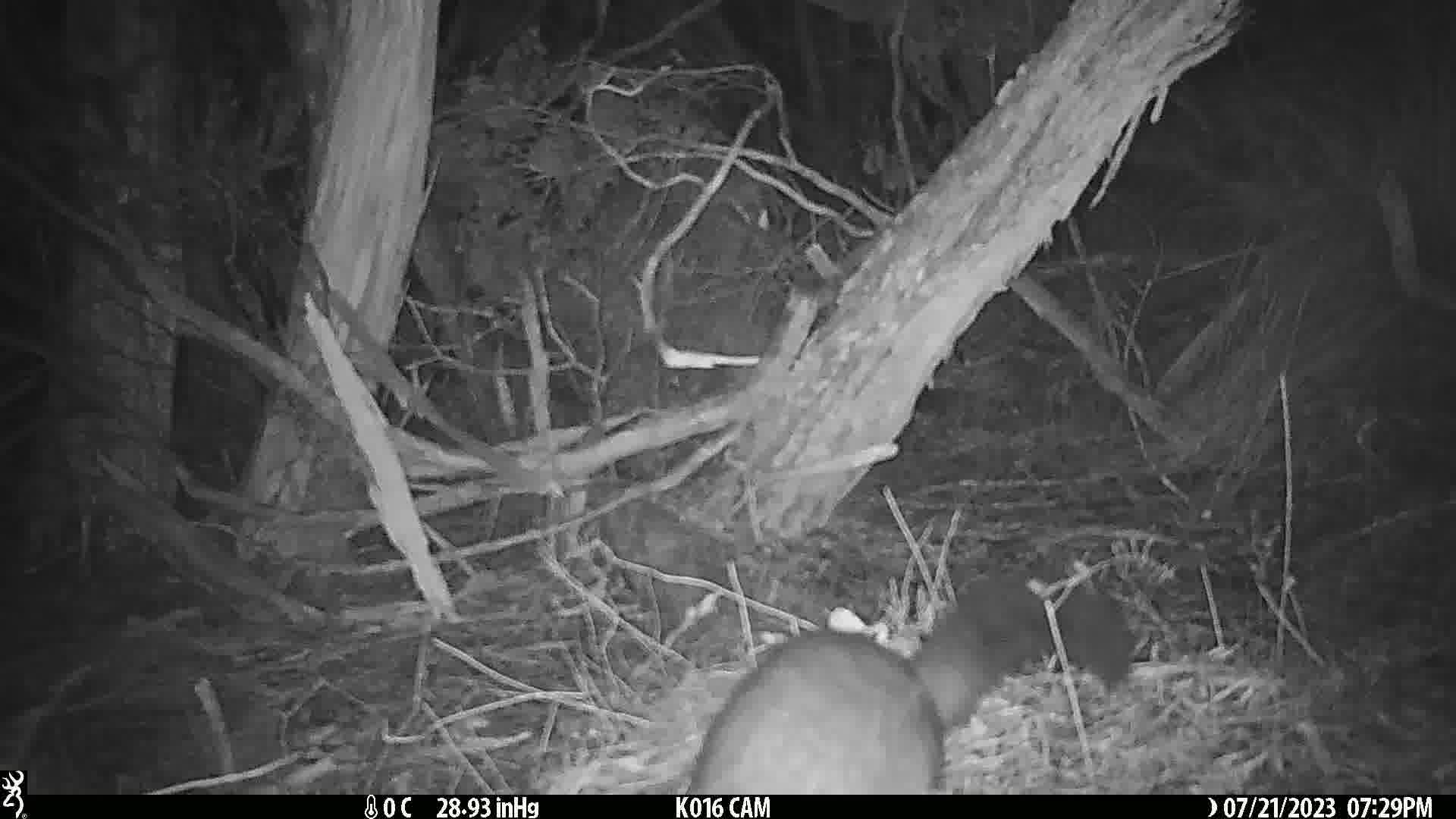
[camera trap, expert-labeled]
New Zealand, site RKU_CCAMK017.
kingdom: Animalia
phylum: Chordata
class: Mammalia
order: Diprotodontia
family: Phalangeridae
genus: Trichosurus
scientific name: Trichosurus vulpecula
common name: common brushtail possum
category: possum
Possum (common brushtail possum) (Trichosurus vulpecula).